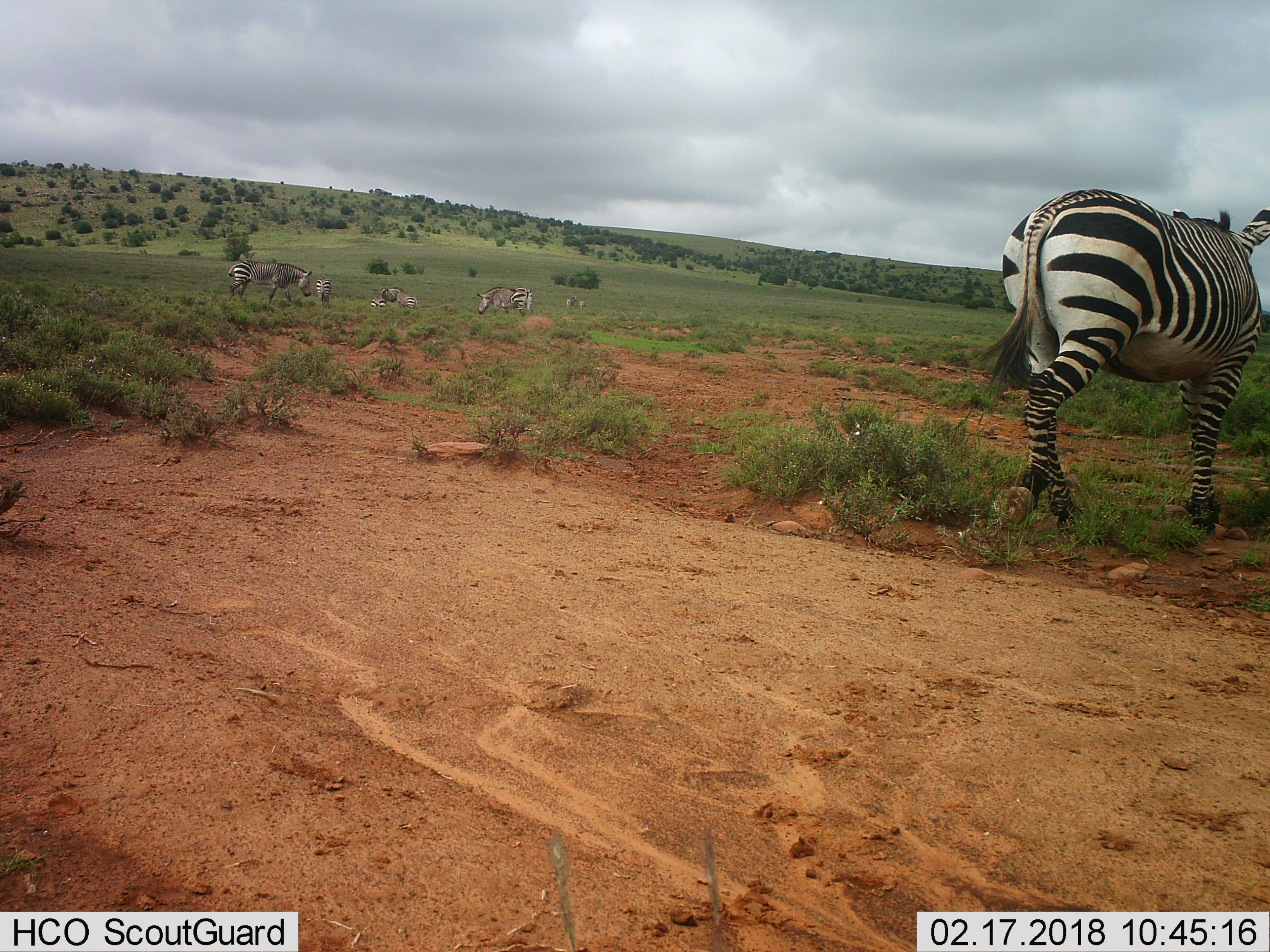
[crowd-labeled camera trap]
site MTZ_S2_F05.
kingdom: Animalia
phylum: Chordata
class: Mammalia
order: Perissodactyla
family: Equidae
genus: Equus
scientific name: Equus zebra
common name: mountain zebra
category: zebramountain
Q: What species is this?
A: Zebramountain (mountain zebra) (Equus zebra).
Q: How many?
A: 8.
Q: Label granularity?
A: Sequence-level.